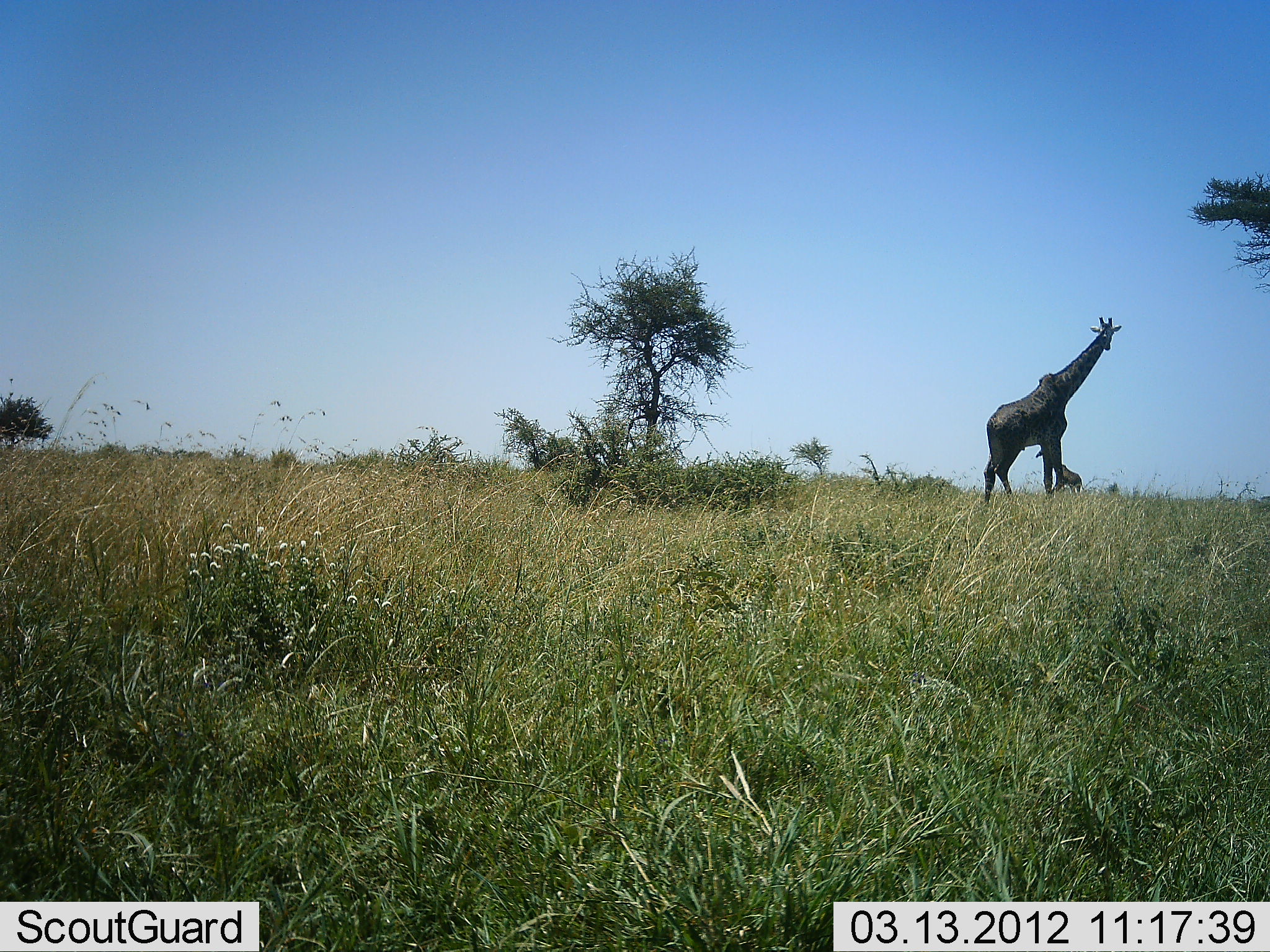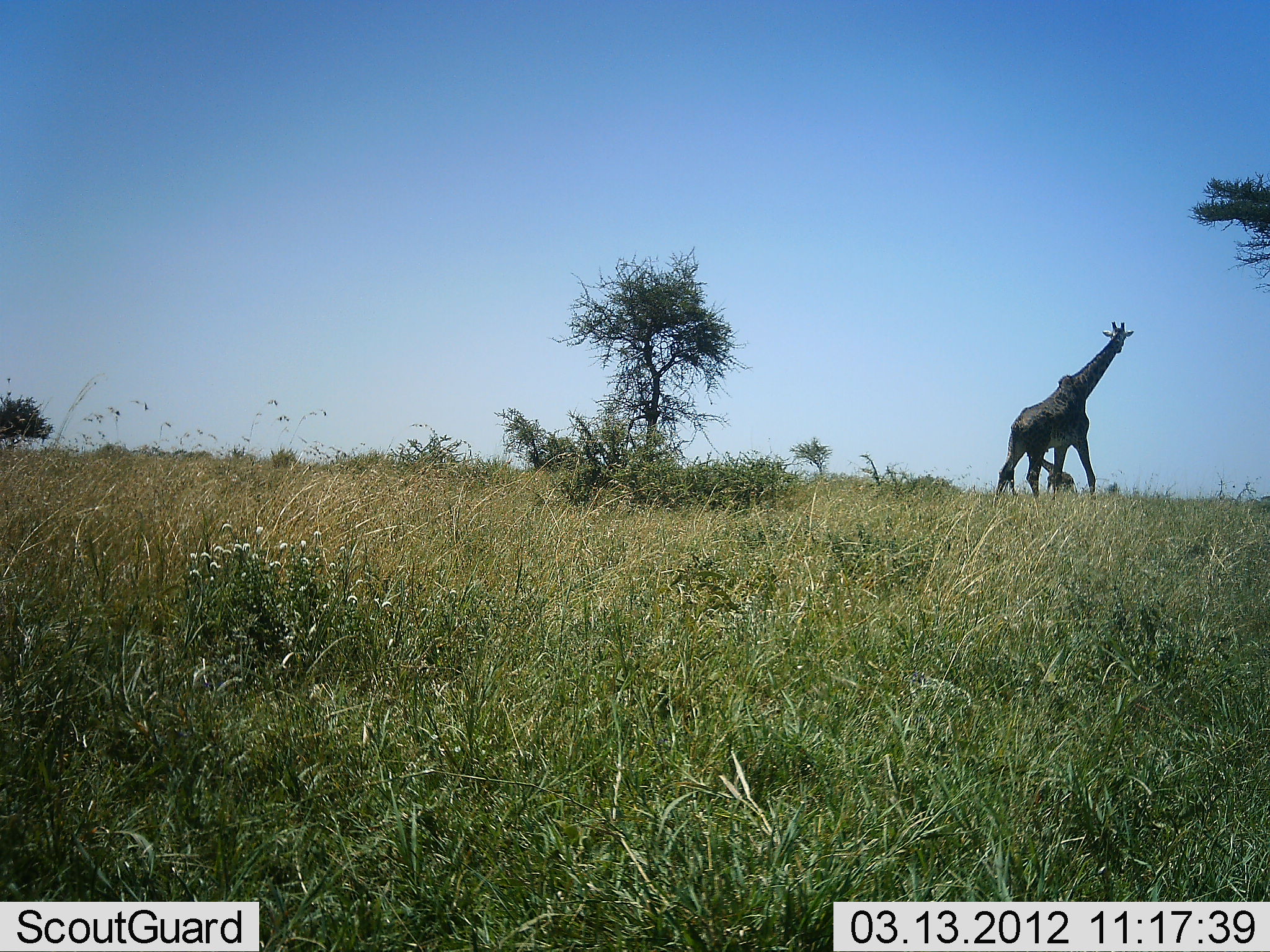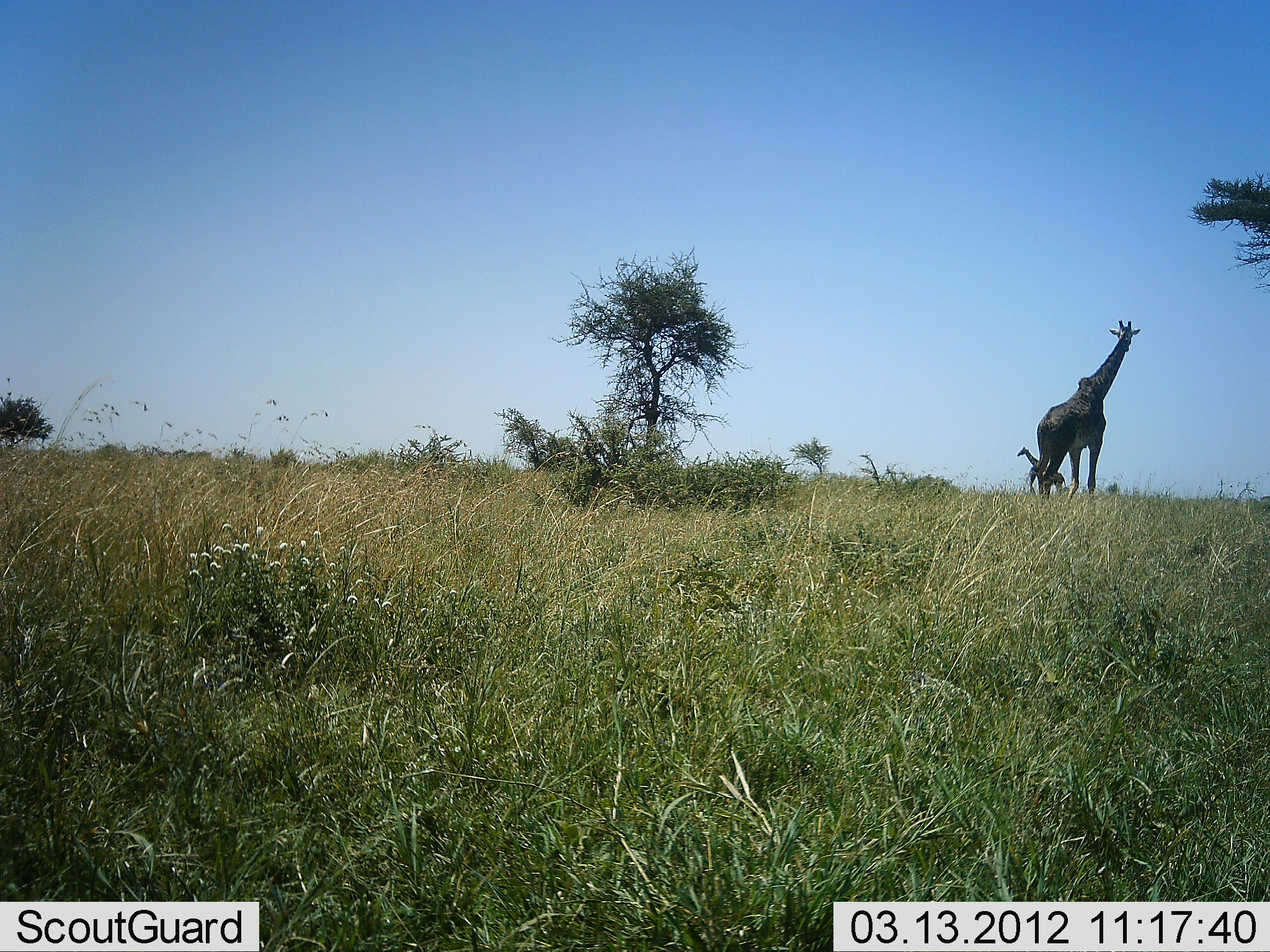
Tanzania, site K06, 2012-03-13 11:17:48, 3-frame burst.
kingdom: Animalia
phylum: Chordata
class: Mammalia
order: Artiodactyla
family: Giraffidae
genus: Giraffa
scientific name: Giraffa camelopardalis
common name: giraffe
Giraffe (Giraffa camelopardalis), count 2. Behavior (volunteer vote fractions): standing 11%, resting 0%, moving 95%, interacting 5%. Young present (vote fraction): 16%. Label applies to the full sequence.